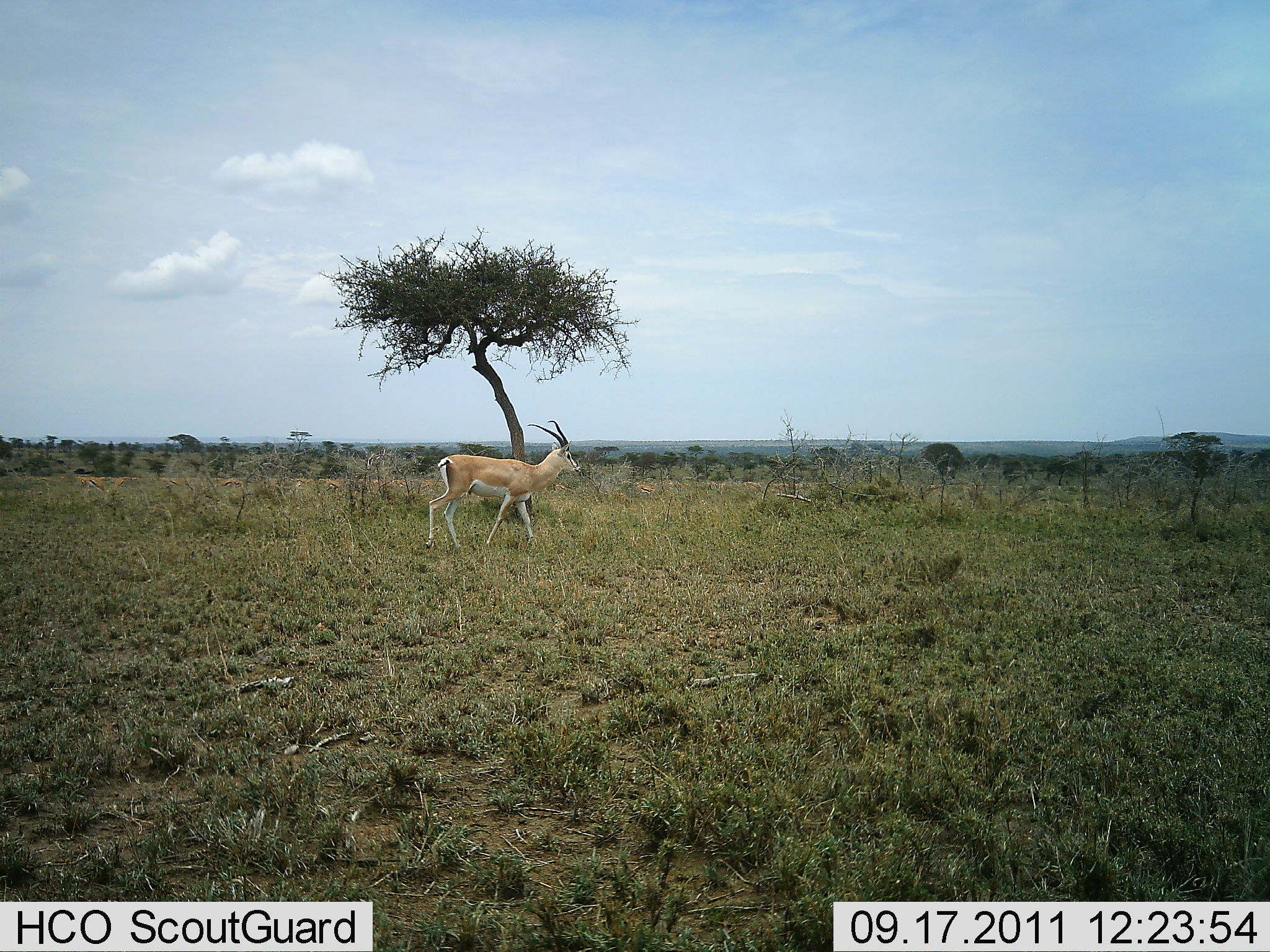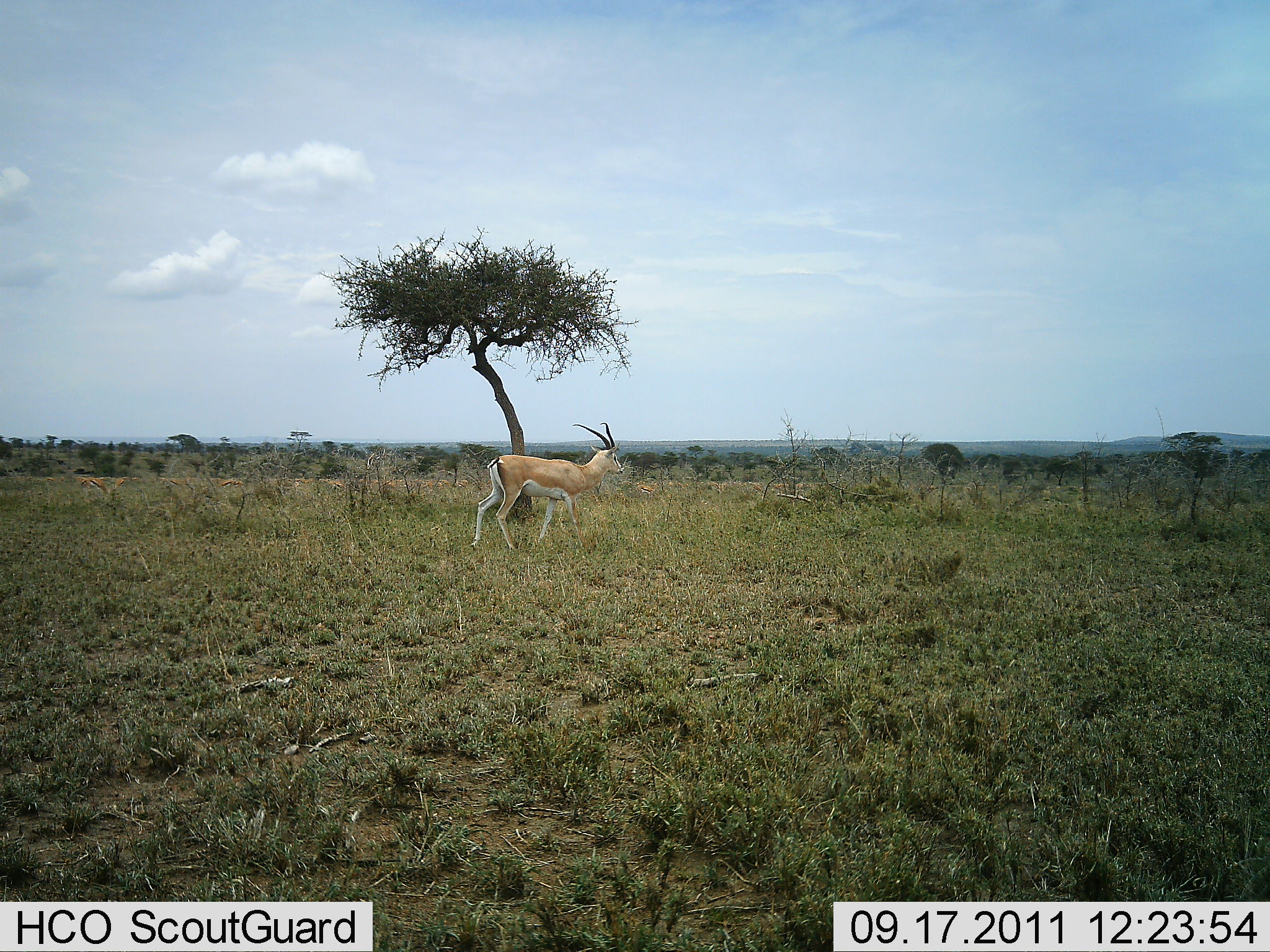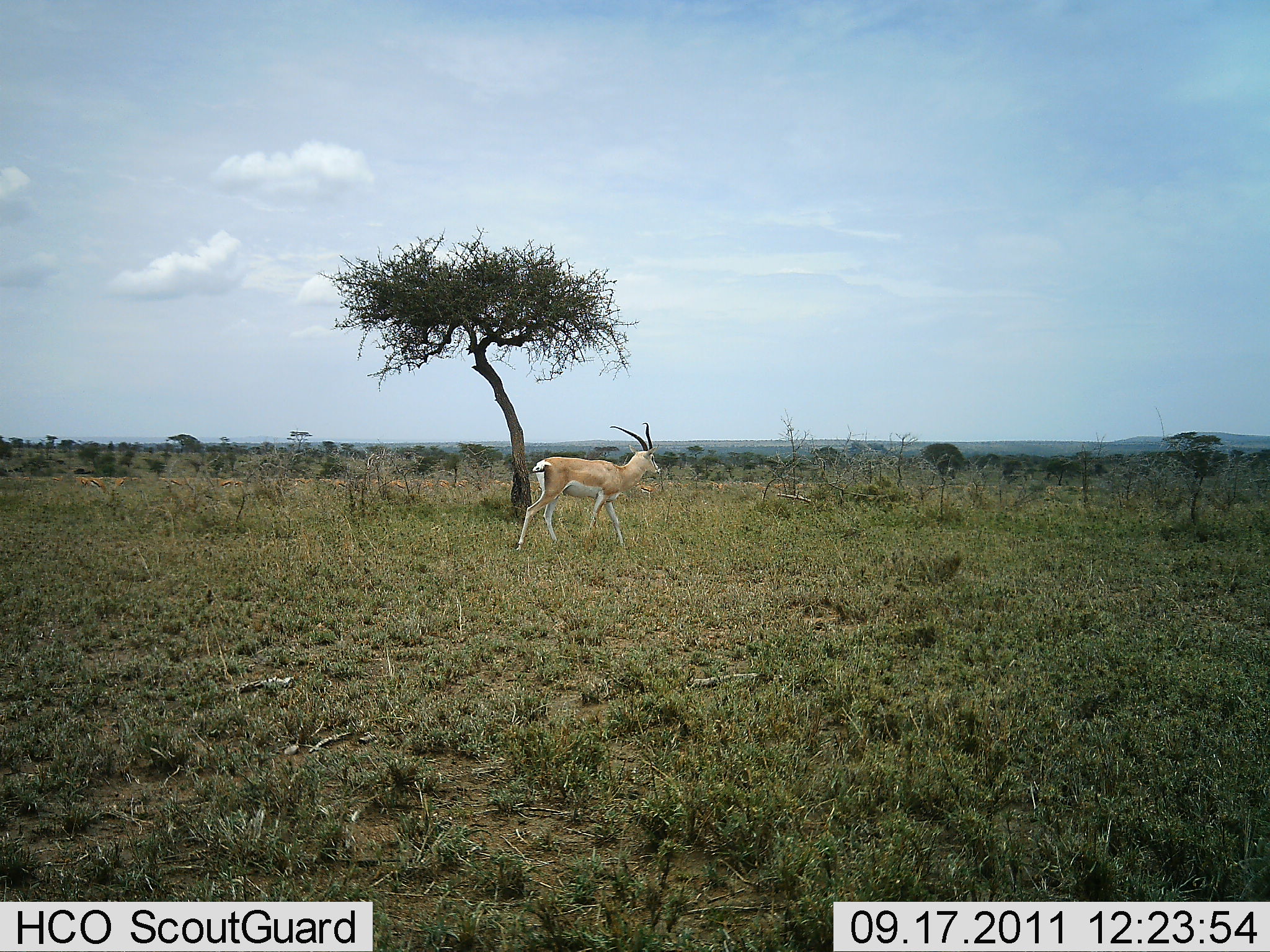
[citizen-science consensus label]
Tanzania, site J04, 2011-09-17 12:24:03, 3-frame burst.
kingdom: Animalia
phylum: Chordata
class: Mammalia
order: Artiodactyla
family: Bovidae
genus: Nanger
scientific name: Nanger granti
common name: grant's gazelle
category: gazellegrants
Gazellegrants (grant's gazelle) (Nanger granti), count 1. Behavior (volunteer vote fractions): standing 17%, resting 0%, moving 83%, interacting 0%. Young present (vote fraction): 0%. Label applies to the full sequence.